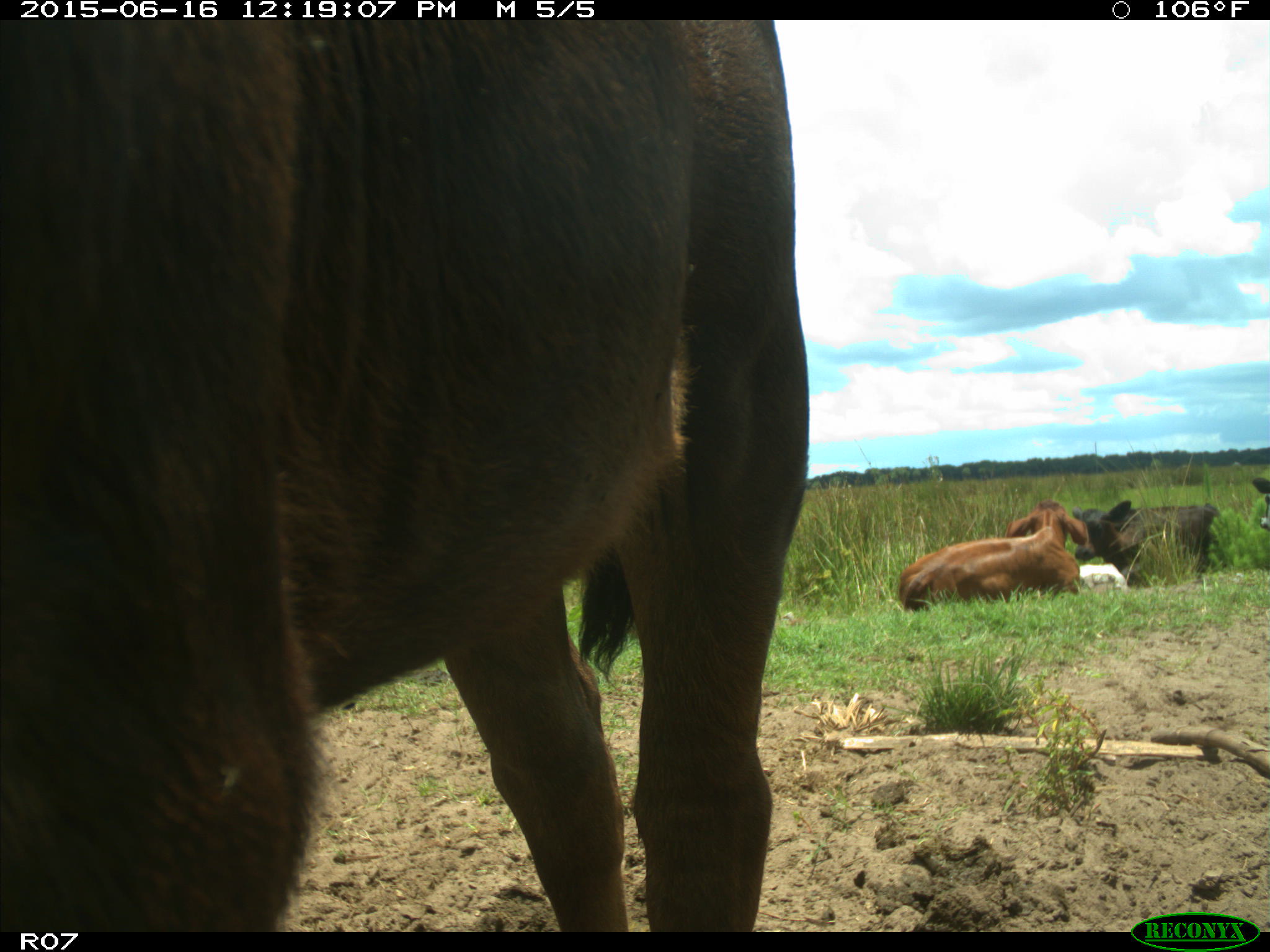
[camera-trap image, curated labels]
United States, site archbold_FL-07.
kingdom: Animalia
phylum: Chordata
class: Mammalia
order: Artiodactyla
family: Bovidae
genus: Bos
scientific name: Bos taurus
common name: domestic cow